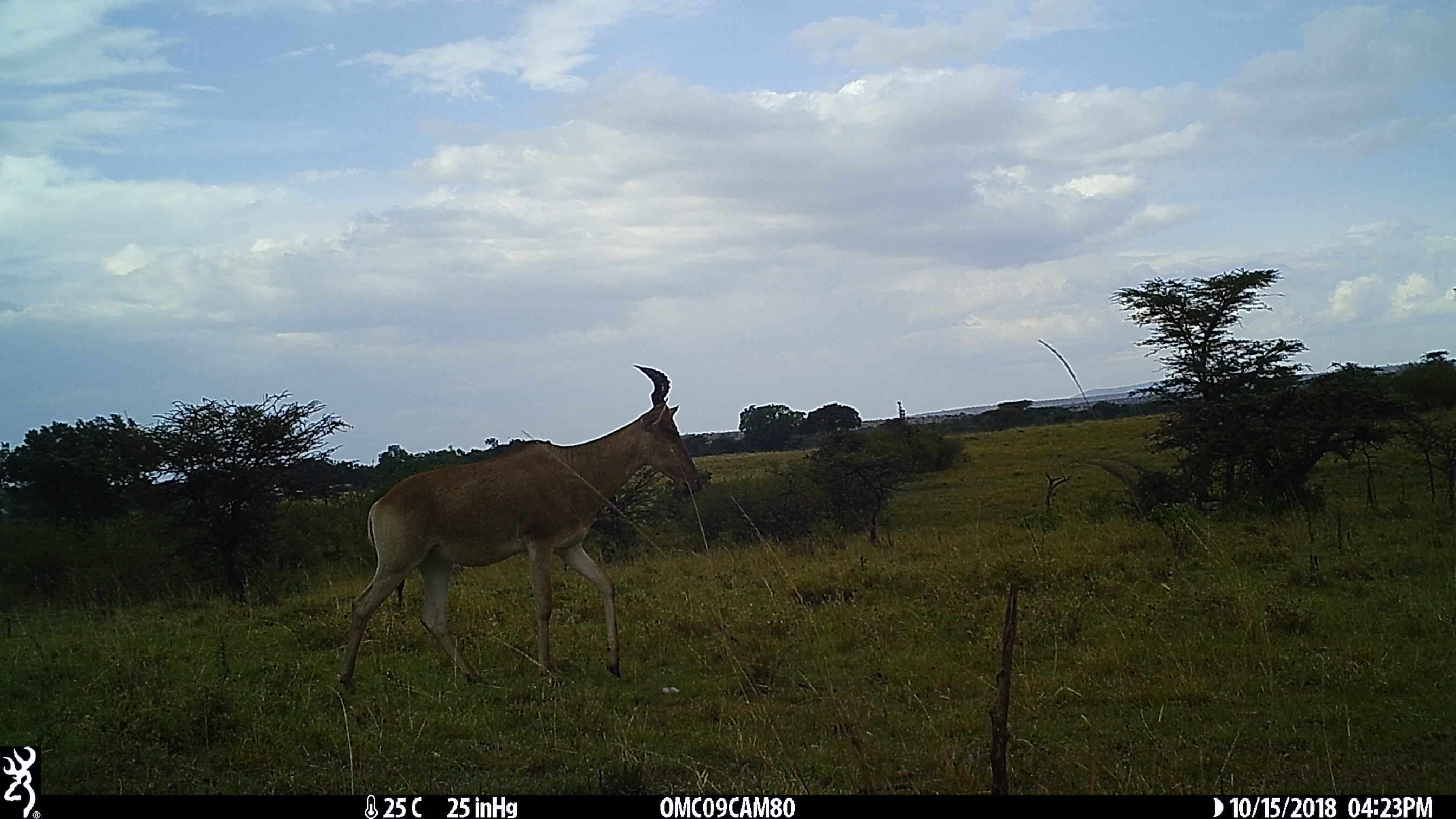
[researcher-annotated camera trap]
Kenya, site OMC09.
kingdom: Animalia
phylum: Chordata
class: Mammalia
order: Artiodactyla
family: Bovidae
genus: Alcelaphus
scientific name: Alcelaphus buselaphus cokii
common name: coke's hartebeest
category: hartebeest cokes